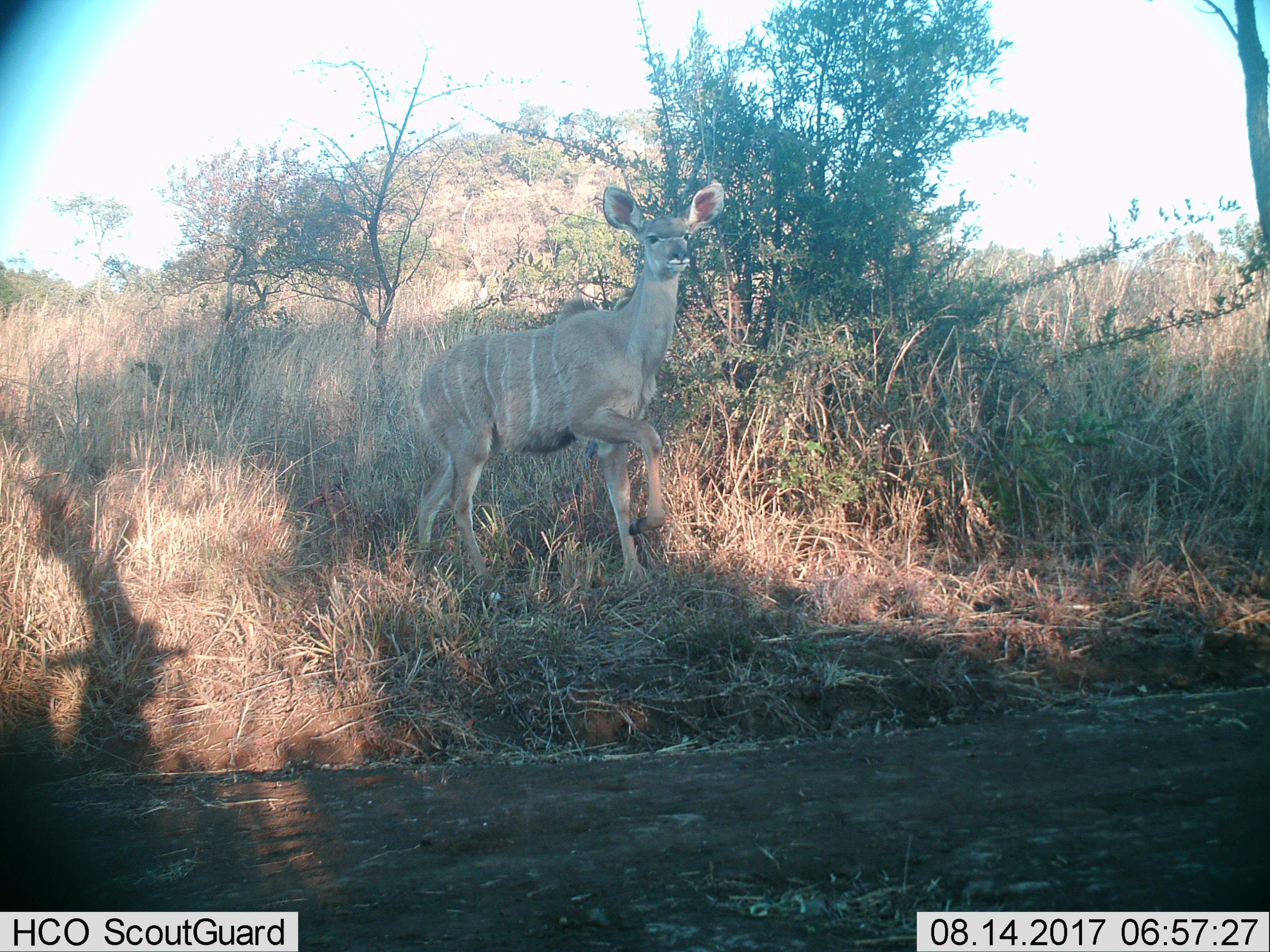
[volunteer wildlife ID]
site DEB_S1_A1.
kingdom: Animalia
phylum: Chordata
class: Mammalia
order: Artiodactyla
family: Bovidae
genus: Tragelaphus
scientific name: Tragelaphus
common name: kudu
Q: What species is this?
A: Kudu (Tragelaphus).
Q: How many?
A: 1.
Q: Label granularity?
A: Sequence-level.